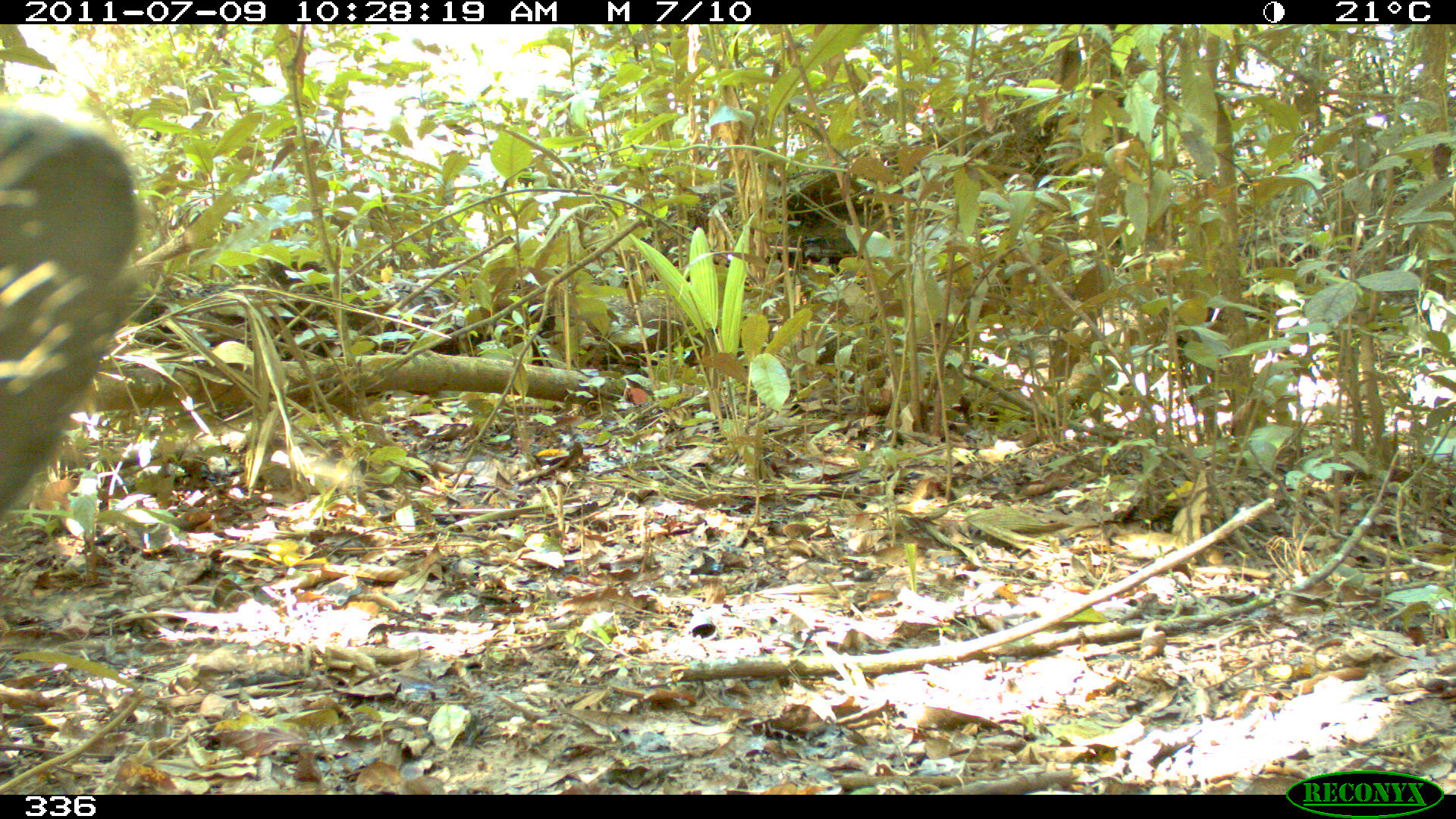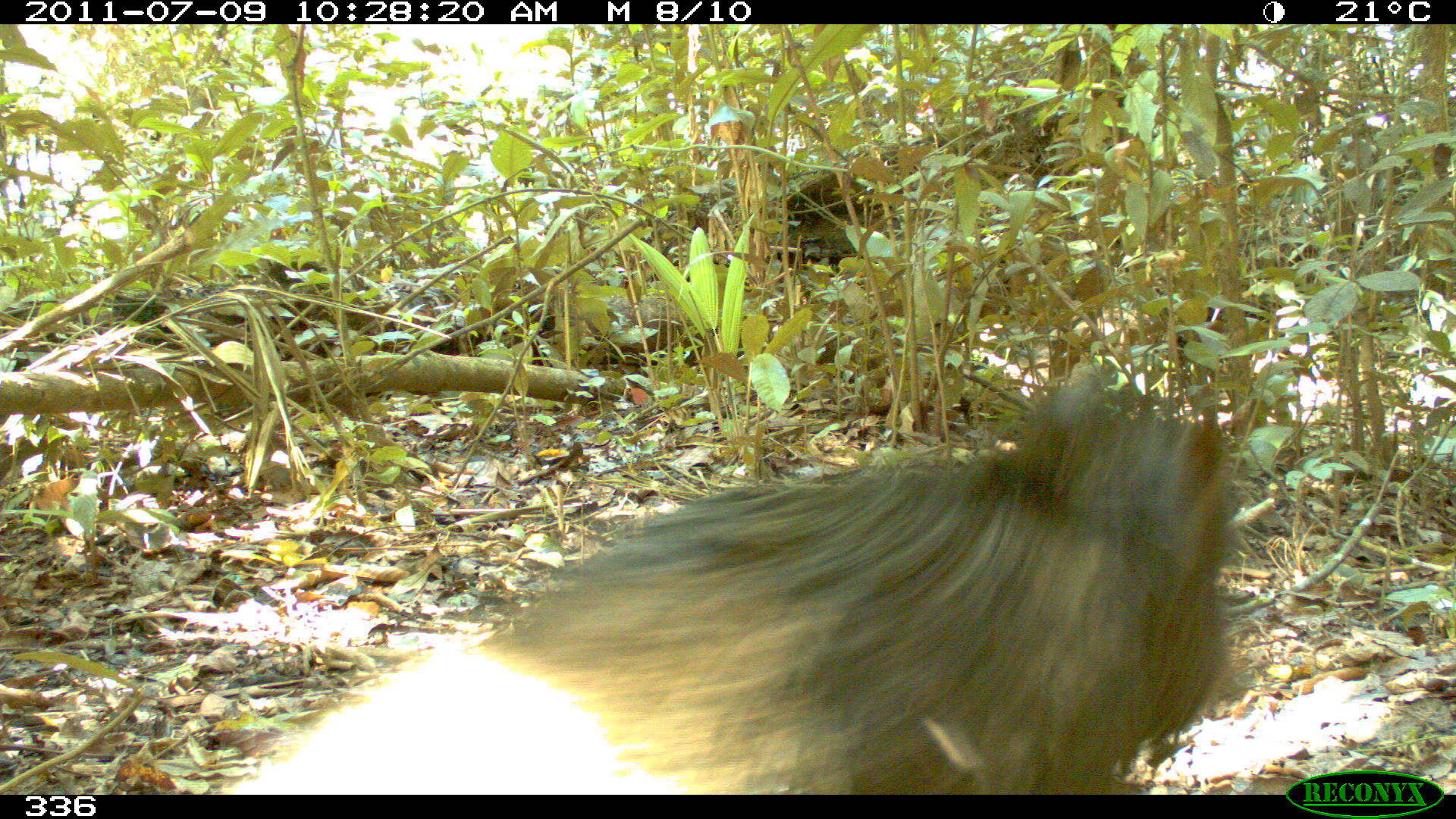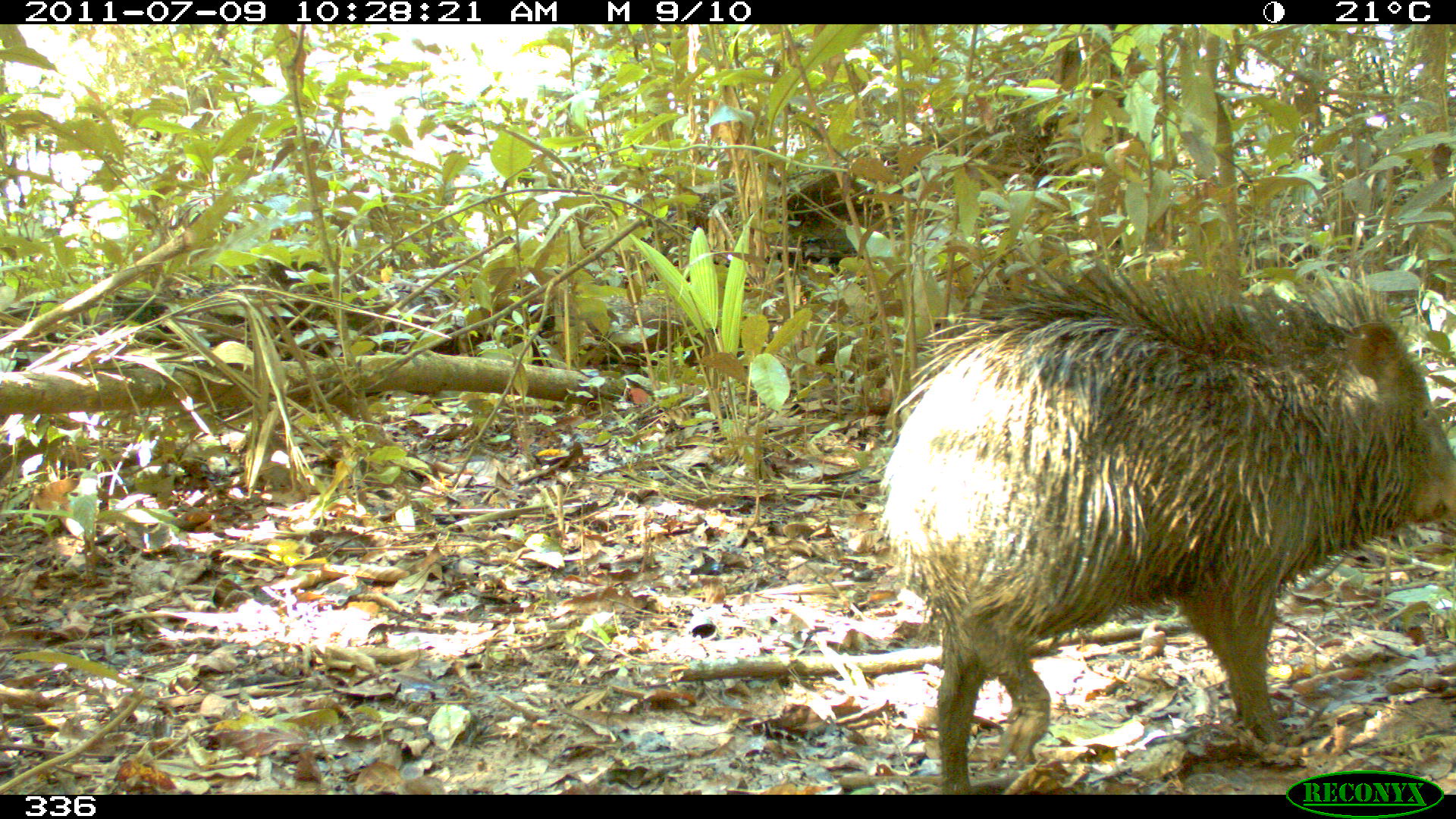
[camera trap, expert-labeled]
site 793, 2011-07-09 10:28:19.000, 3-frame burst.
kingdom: Animalia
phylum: Chordata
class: Mammalia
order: Artiodactyla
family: Tayassuidae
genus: Tayassu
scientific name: Tayassu pecari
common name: white-lipped peccary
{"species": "Tayassu pecari (white-lipped peccary)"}